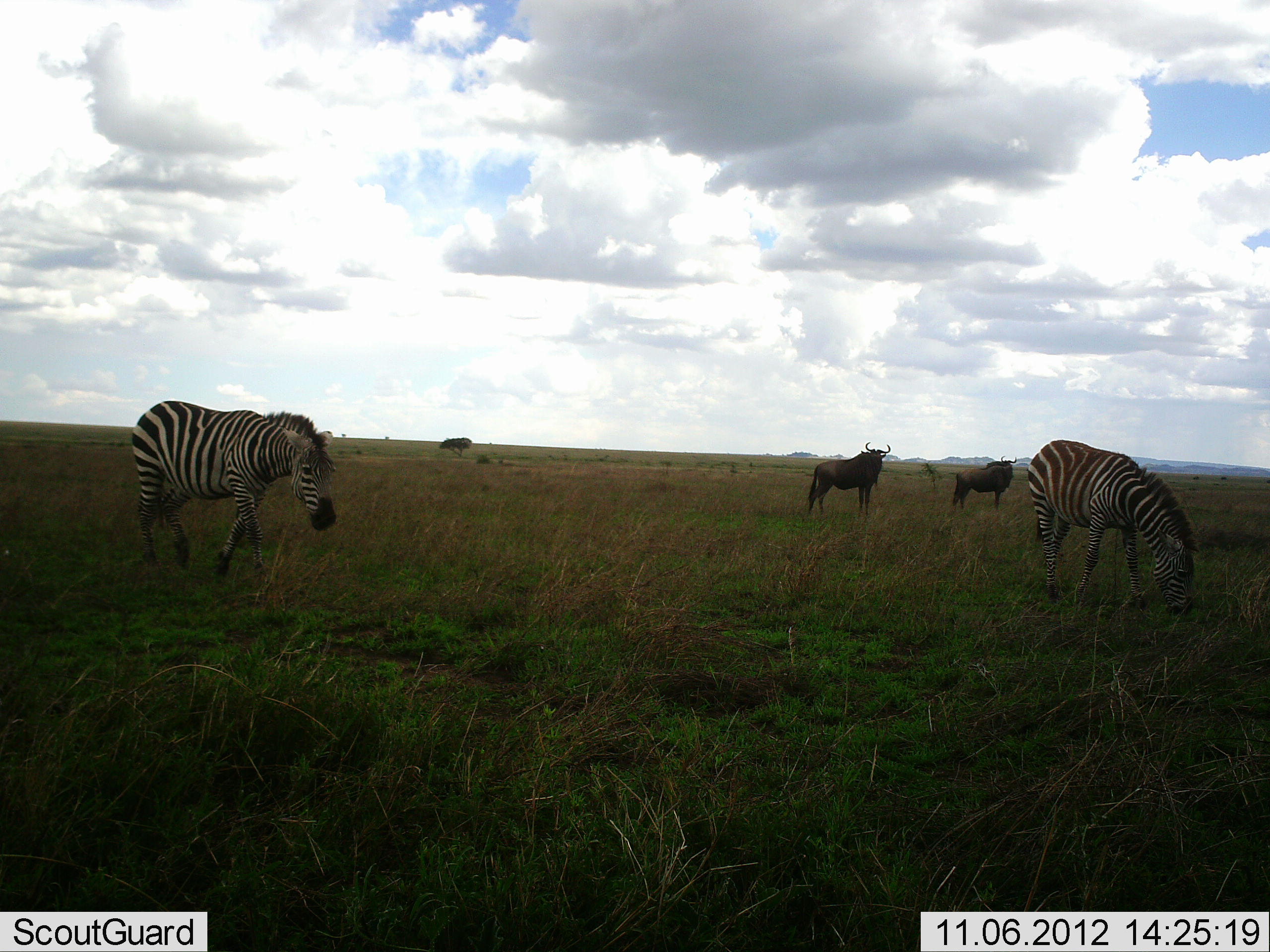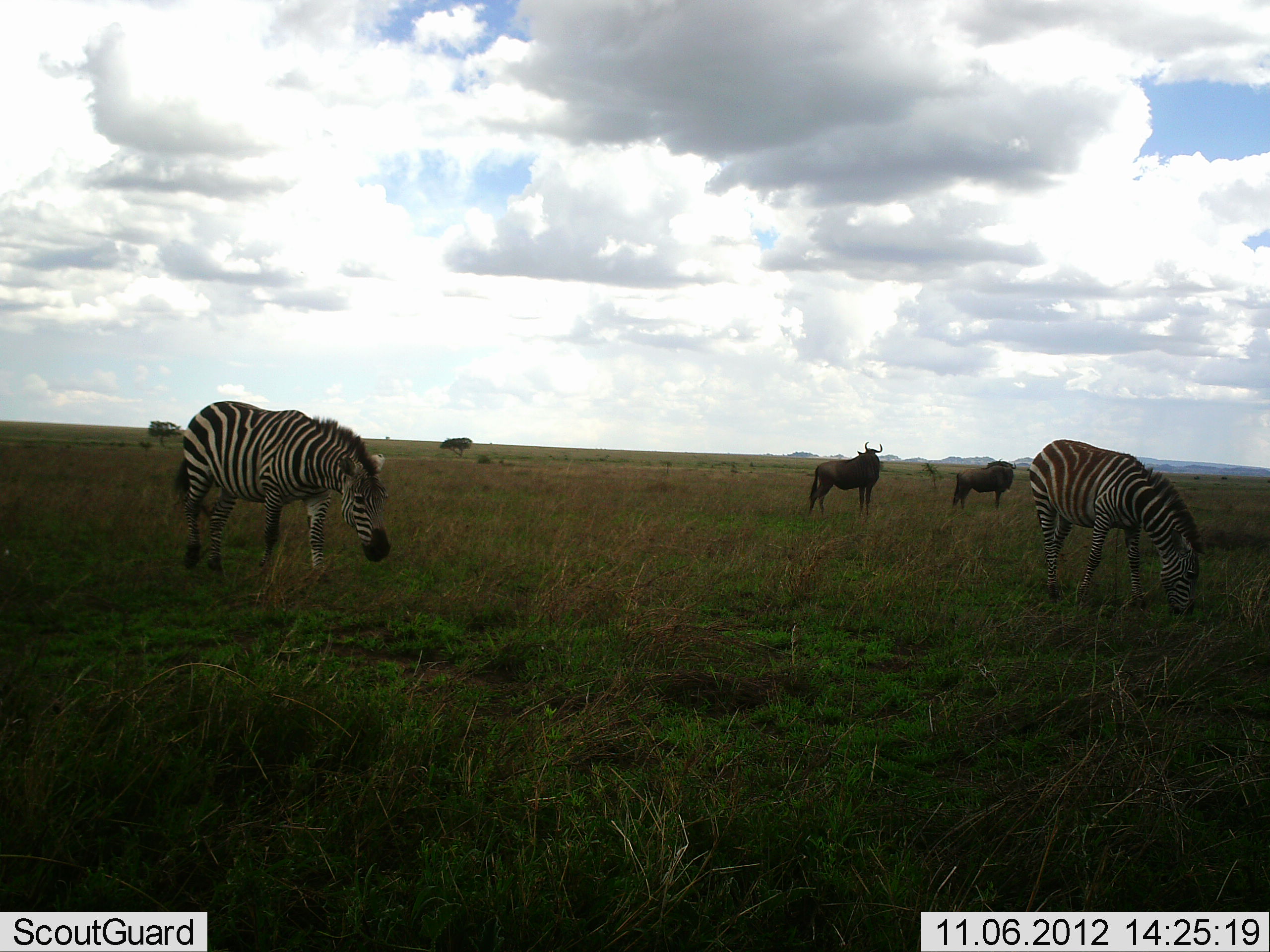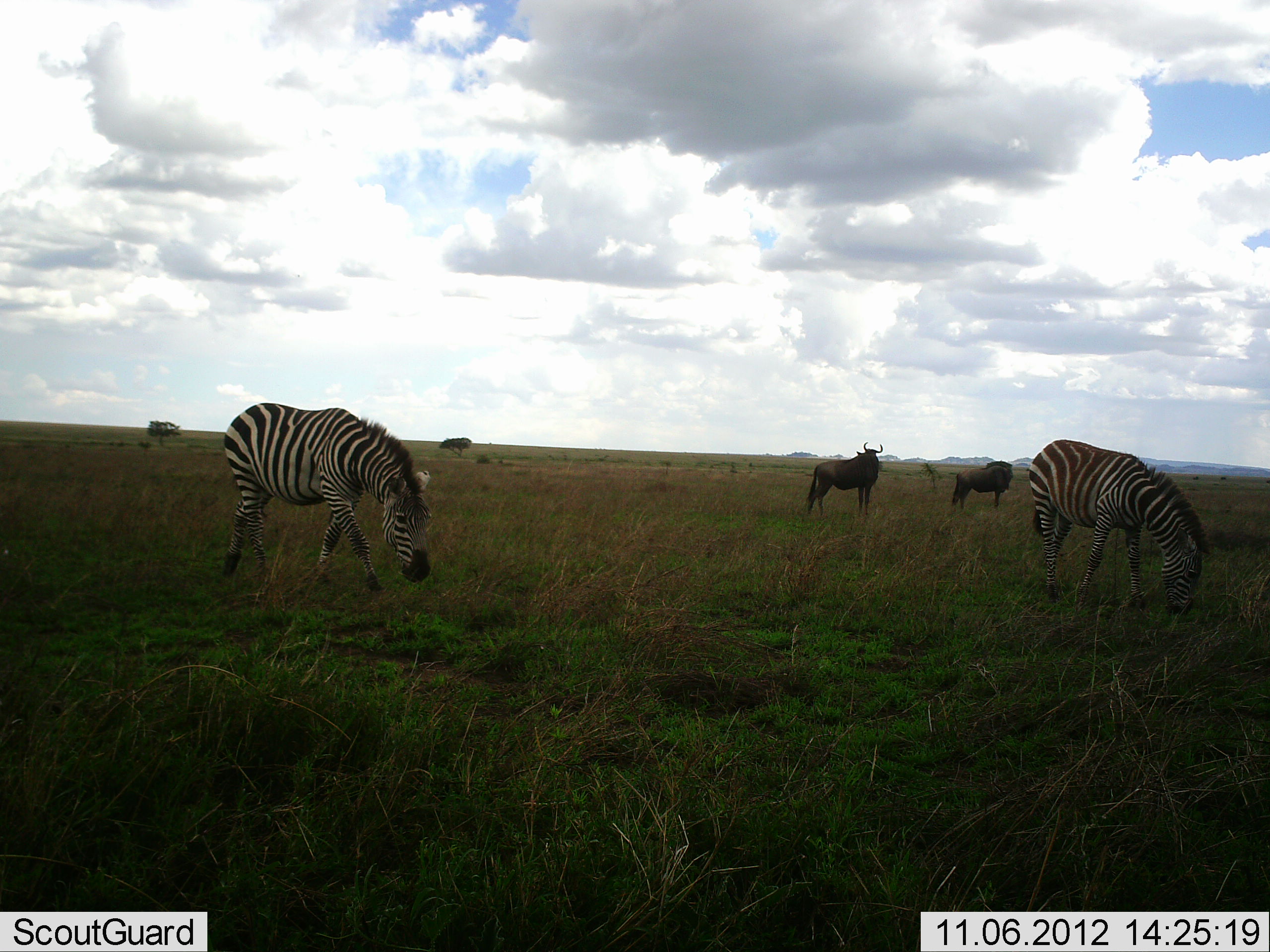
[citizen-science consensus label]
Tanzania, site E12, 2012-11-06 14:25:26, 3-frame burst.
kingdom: Animalia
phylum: Chordata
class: Mammalia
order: Artiodactyla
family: Bovidae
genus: Connochaetes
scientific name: Connochaetes taurinus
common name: blue wildebeest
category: wildebeest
Wildebeest (blue wildebeest) (Connochaetes taurinus), count 2. Behavior (volunteer vote fractions): standing 100%, resting 0%, moving 10%, interacting 0%. Young present (vote fraction): 0%. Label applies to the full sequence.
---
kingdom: Animalia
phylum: Chordata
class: Mammalia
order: Perissodactyla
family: Equidae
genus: Equus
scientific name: Equus quagga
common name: plains zebra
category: zebra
Zebra (plains zebra) (Equus quagga), count 2. Behavior (volunteer vote fractions): standing 27%, resting 0%, moving 45%, interacting 0%. Young present (vote fraction): 0%. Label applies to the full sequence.